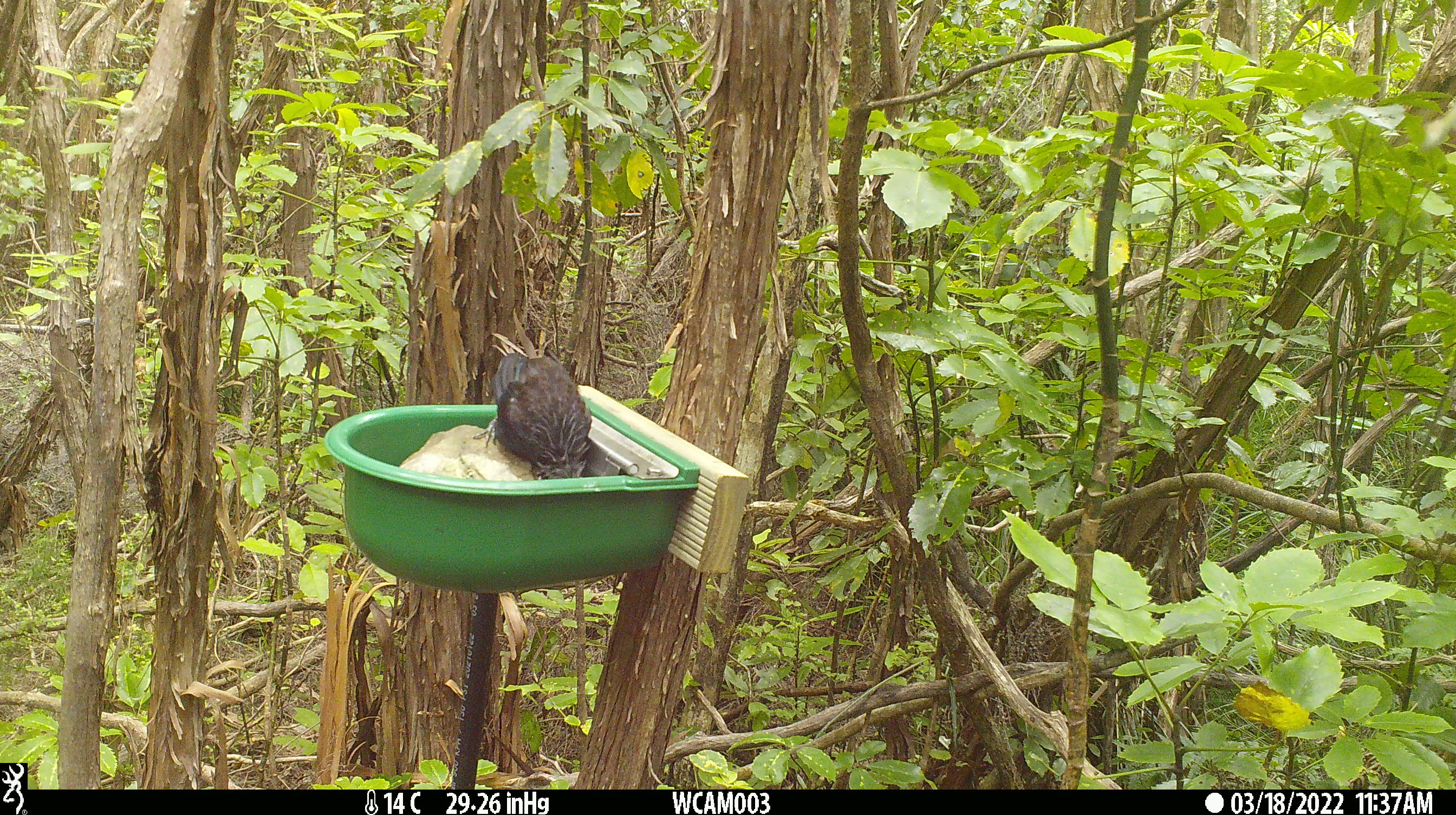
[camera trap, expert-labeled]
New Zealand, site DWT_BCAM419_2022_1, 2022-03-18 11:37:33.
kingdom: Animalia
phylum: Chordata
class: Aves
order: Passeriformes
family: Meliphagidae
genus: Prosthemadera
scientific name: Prosthemadera novaeseelandiae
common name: tui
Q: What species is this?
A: Tui (Prosthemadera novaeseelandiae).